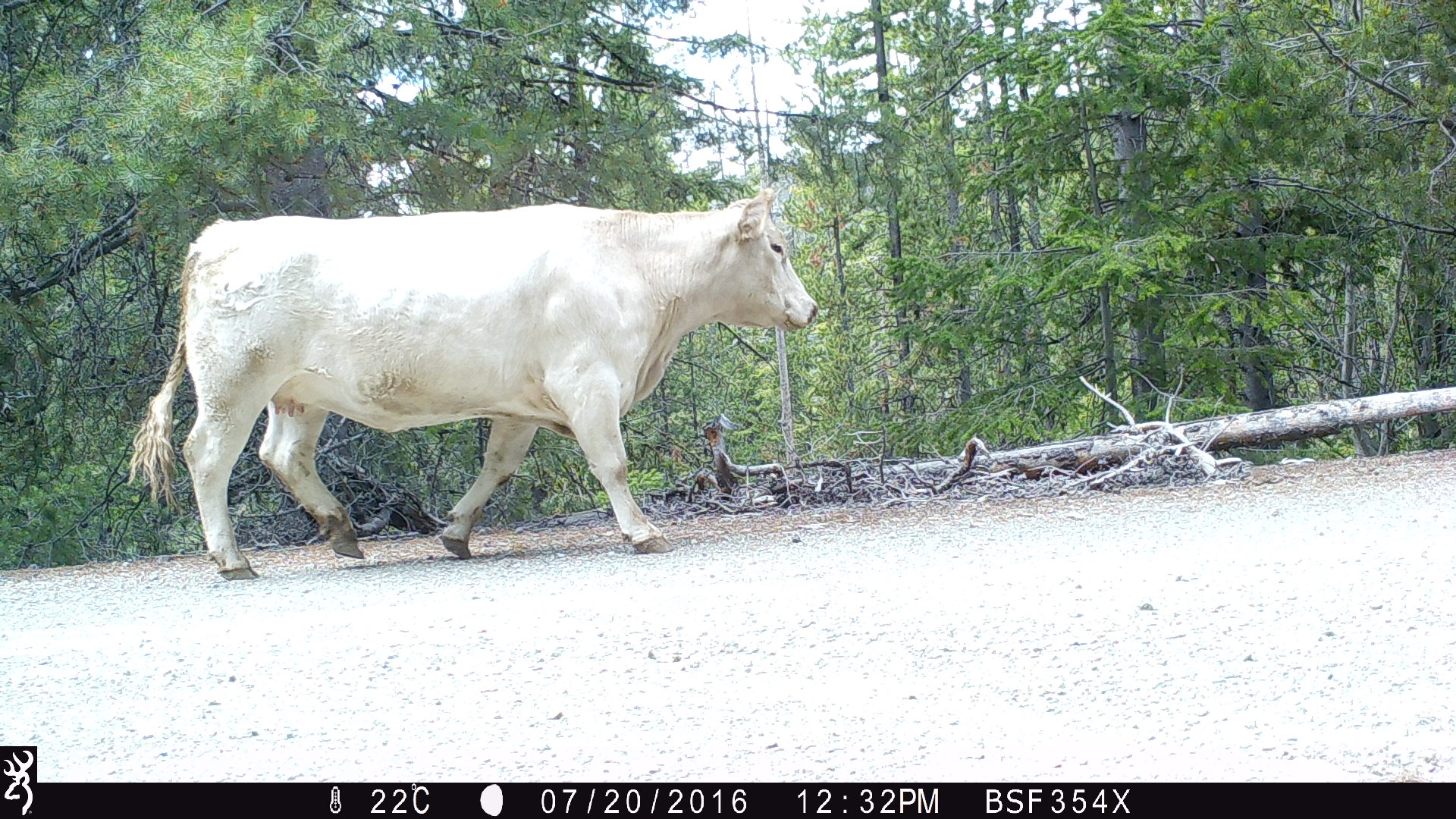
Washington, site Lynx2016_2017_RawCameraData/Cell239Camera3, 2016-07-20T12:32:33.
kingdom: Animalia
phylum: Chordata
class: Mammalia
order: Artiodactyla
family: Bovidae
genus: Bos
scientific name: Bos taurus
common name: domestic cattle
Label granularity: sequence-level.